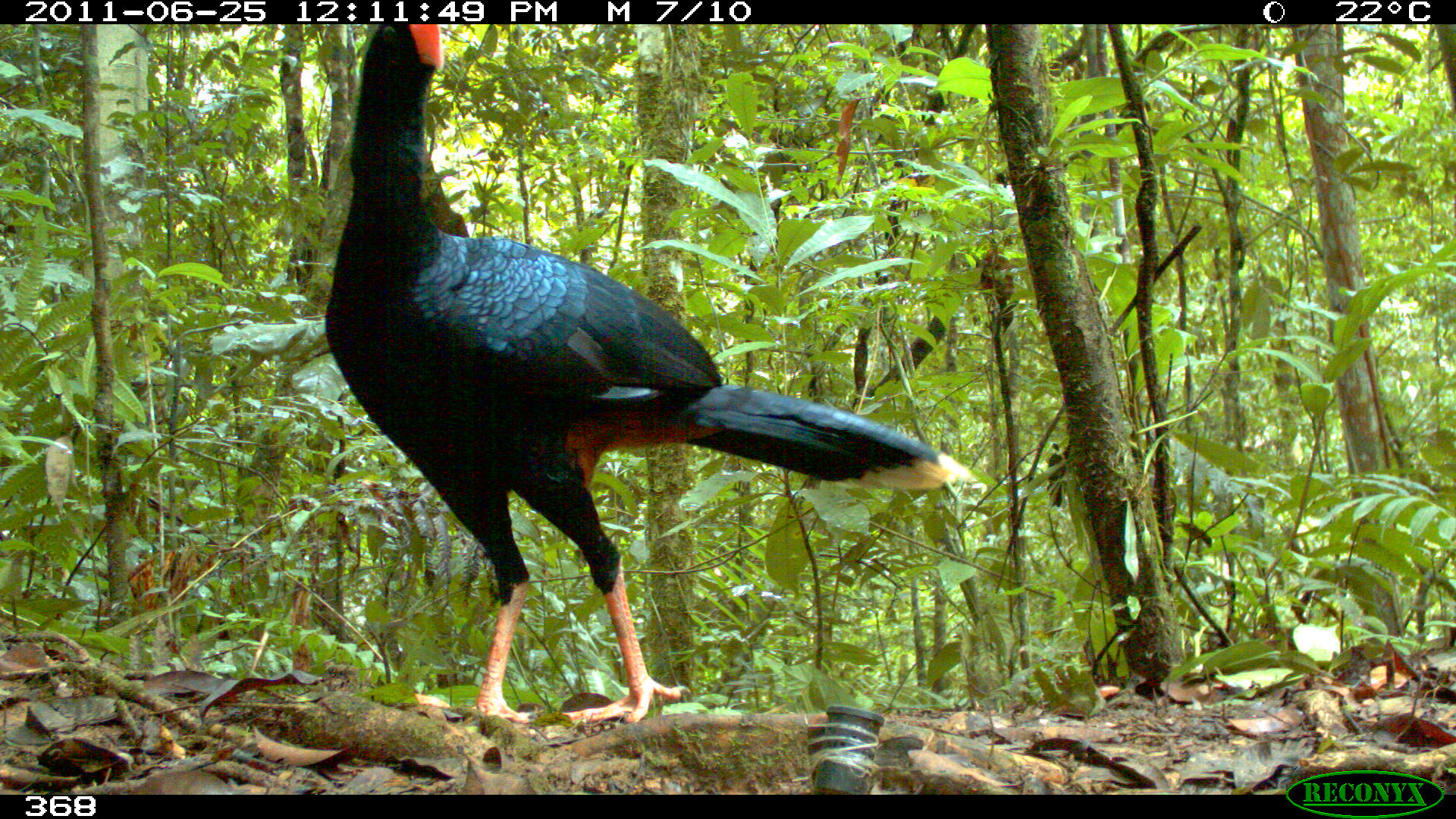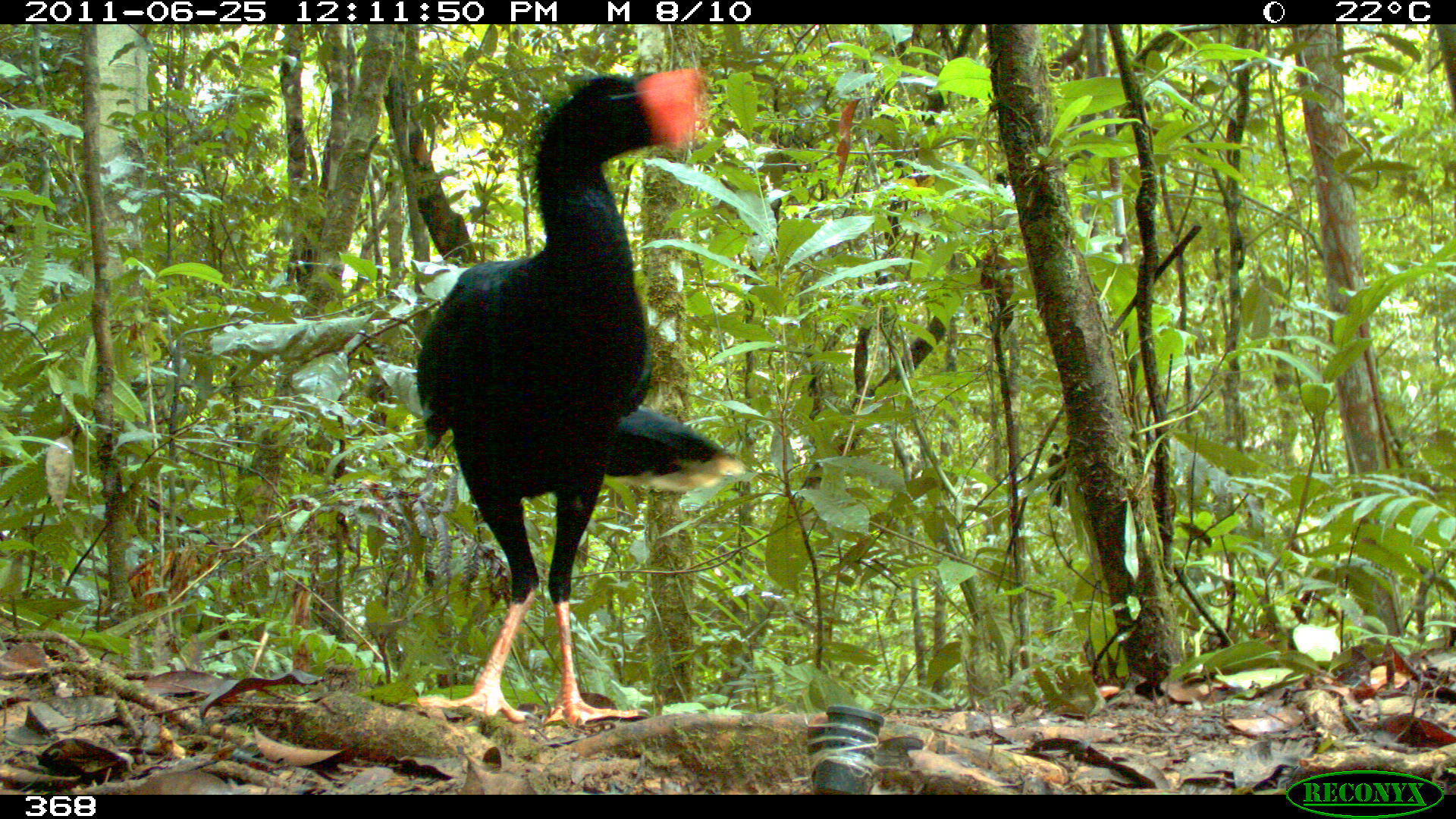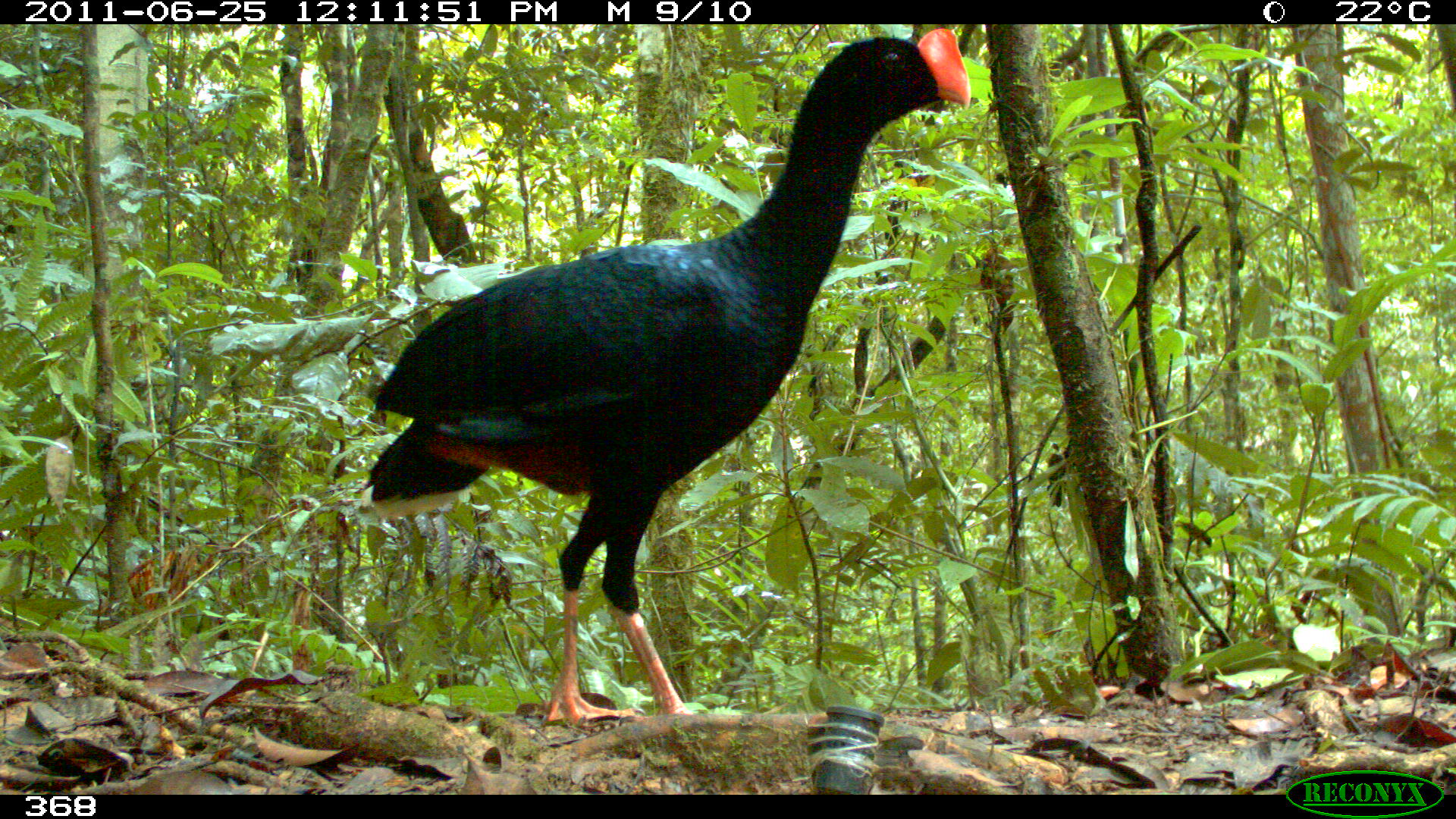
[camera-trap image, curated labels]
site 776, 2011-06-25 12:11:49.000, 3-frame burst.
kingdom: Animalia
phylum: Chordata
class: Aves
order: Galliformes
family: Cracidae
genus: Mitu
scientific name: Mitu tuberosum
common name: razor-billed curassow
Mitu tuberosum (razor-billed curassow).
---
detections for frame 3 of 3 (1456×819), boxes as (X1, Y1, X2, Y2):
mitu tuberosum: (349, 25, 966, 723)